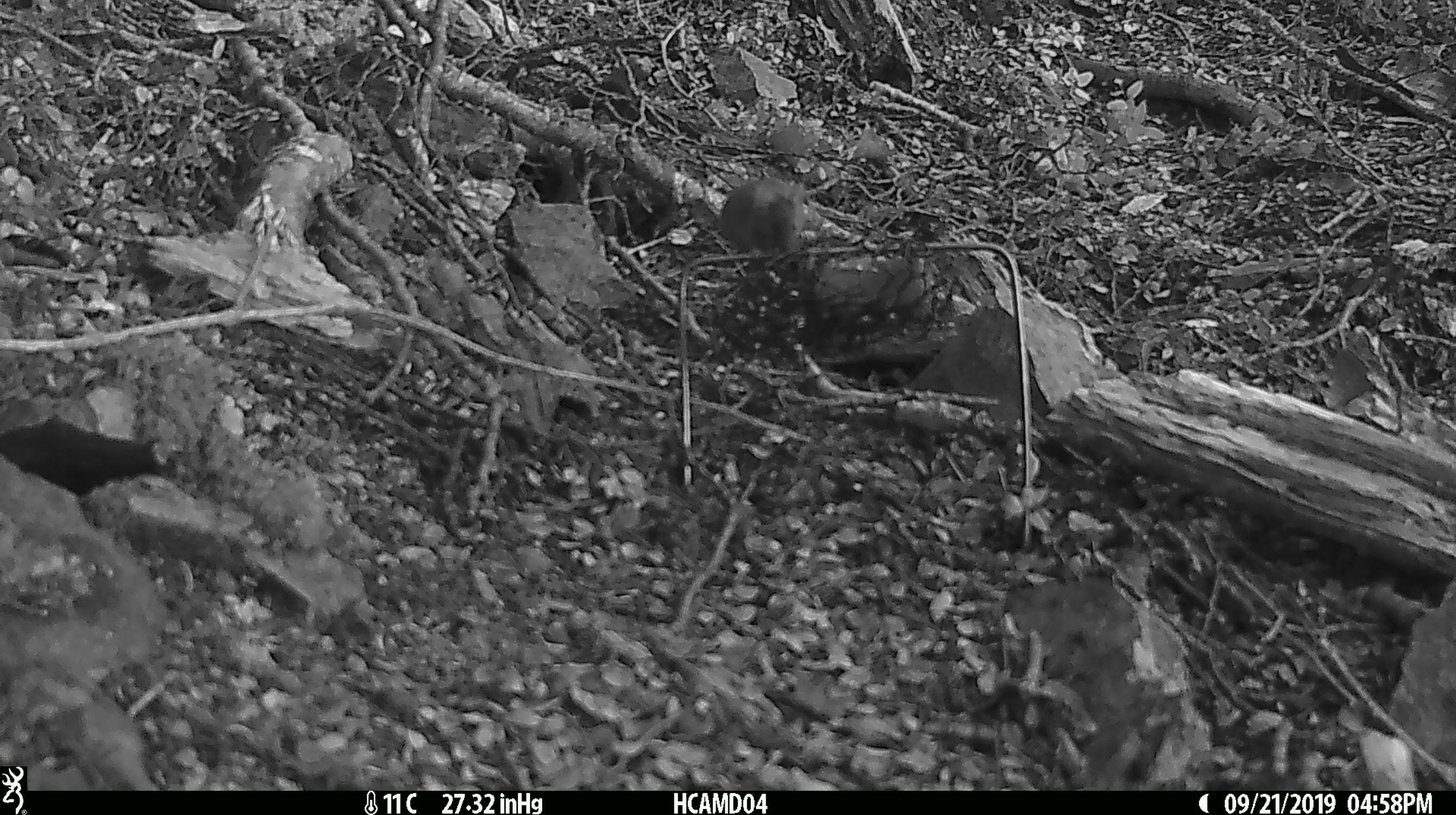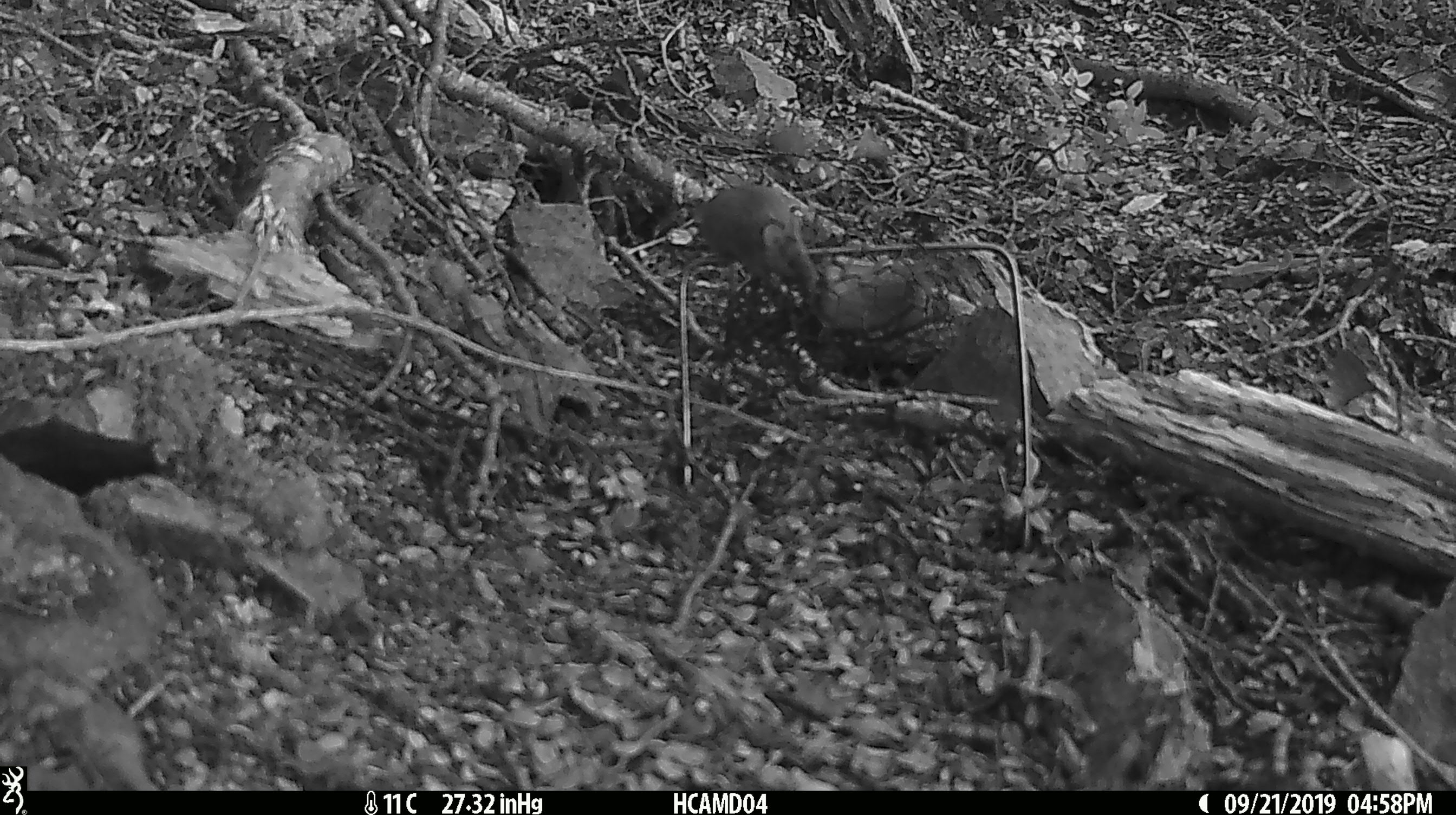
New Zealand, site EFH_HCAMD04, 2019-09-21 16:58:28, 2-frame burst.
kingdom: Animalia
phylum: Chordata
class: Mammalia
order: Rodentia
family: Muridae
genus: Mus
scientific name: Mus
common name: mouse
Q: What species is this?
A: Mouse (Mus).